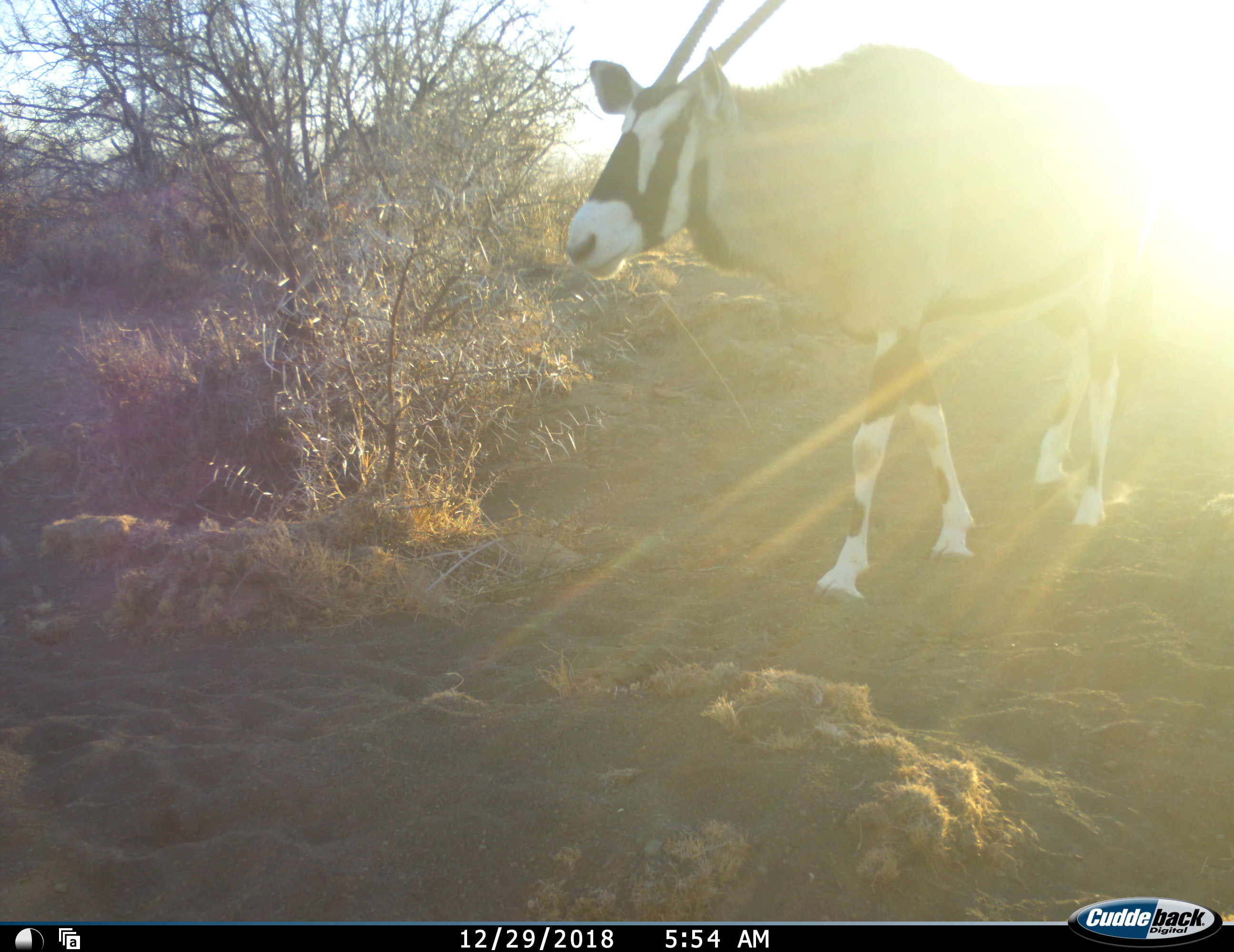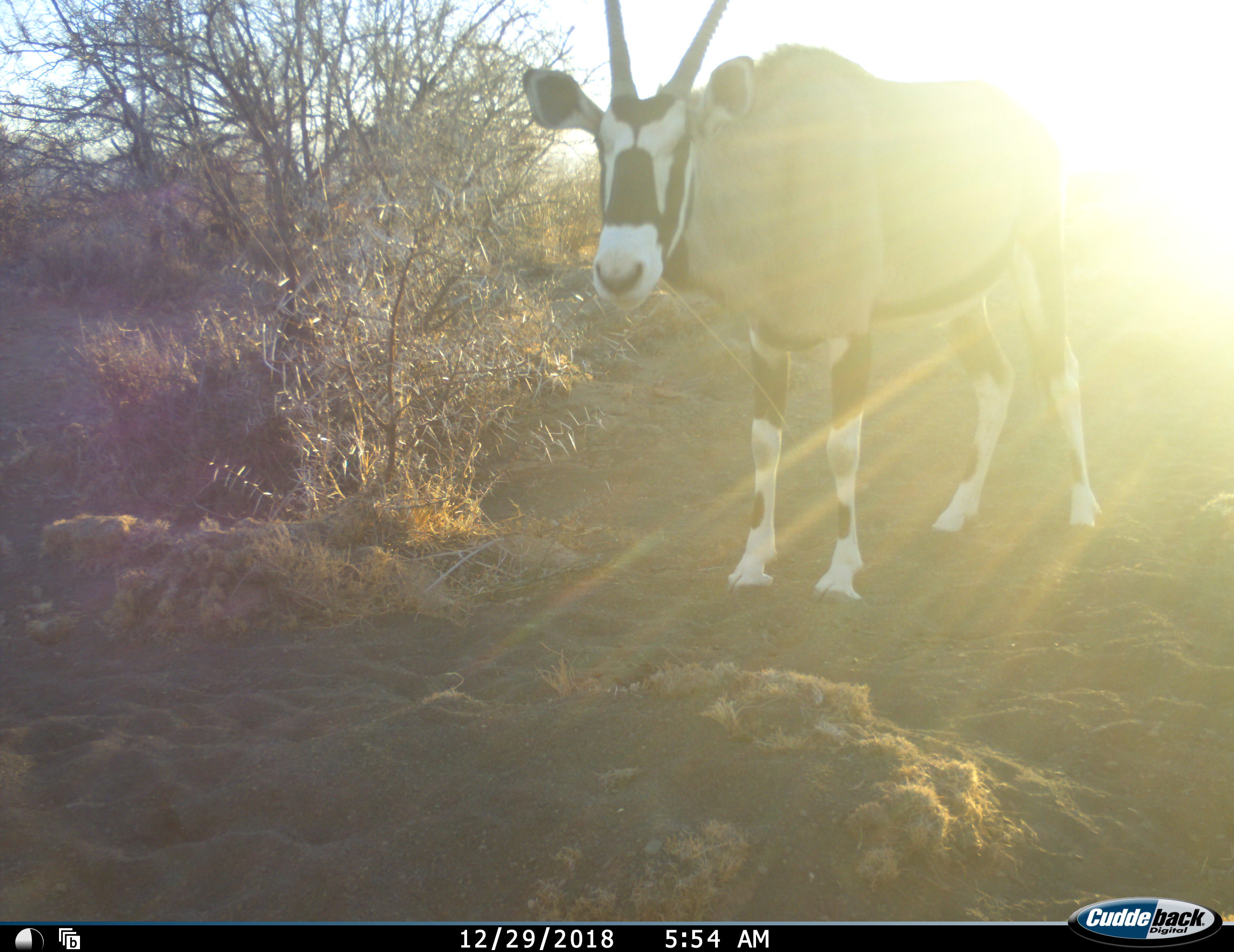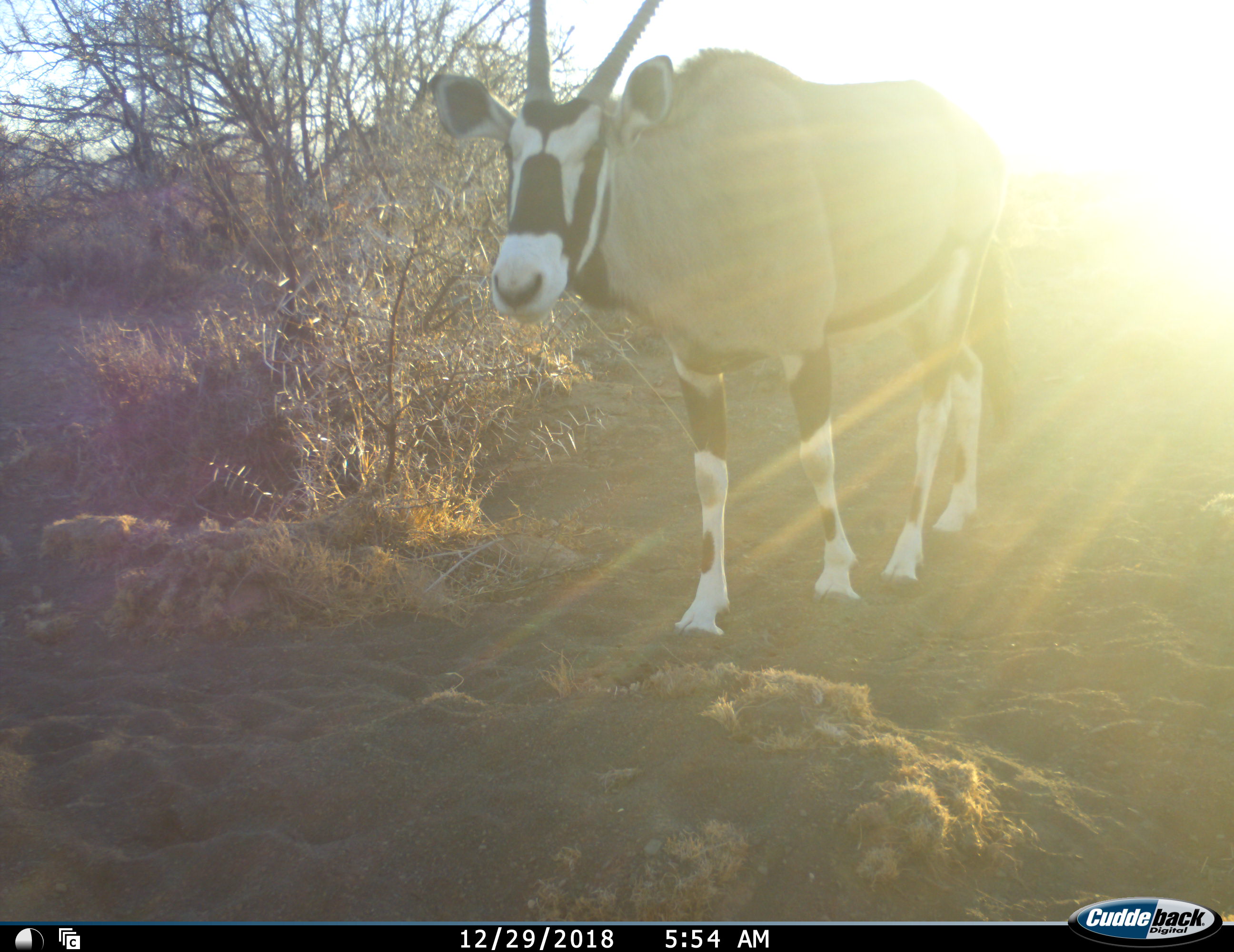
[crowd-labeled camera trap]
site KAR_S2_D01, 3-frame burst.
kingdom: Animalia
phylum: Chordata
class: Mammalia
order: Artiodactyla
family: Bovidae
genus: Oryx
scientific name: Oryx gazella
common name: gemsbok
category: oryx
Oryx (gemsbok) (Oryx gazella), count 1. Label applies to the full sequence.